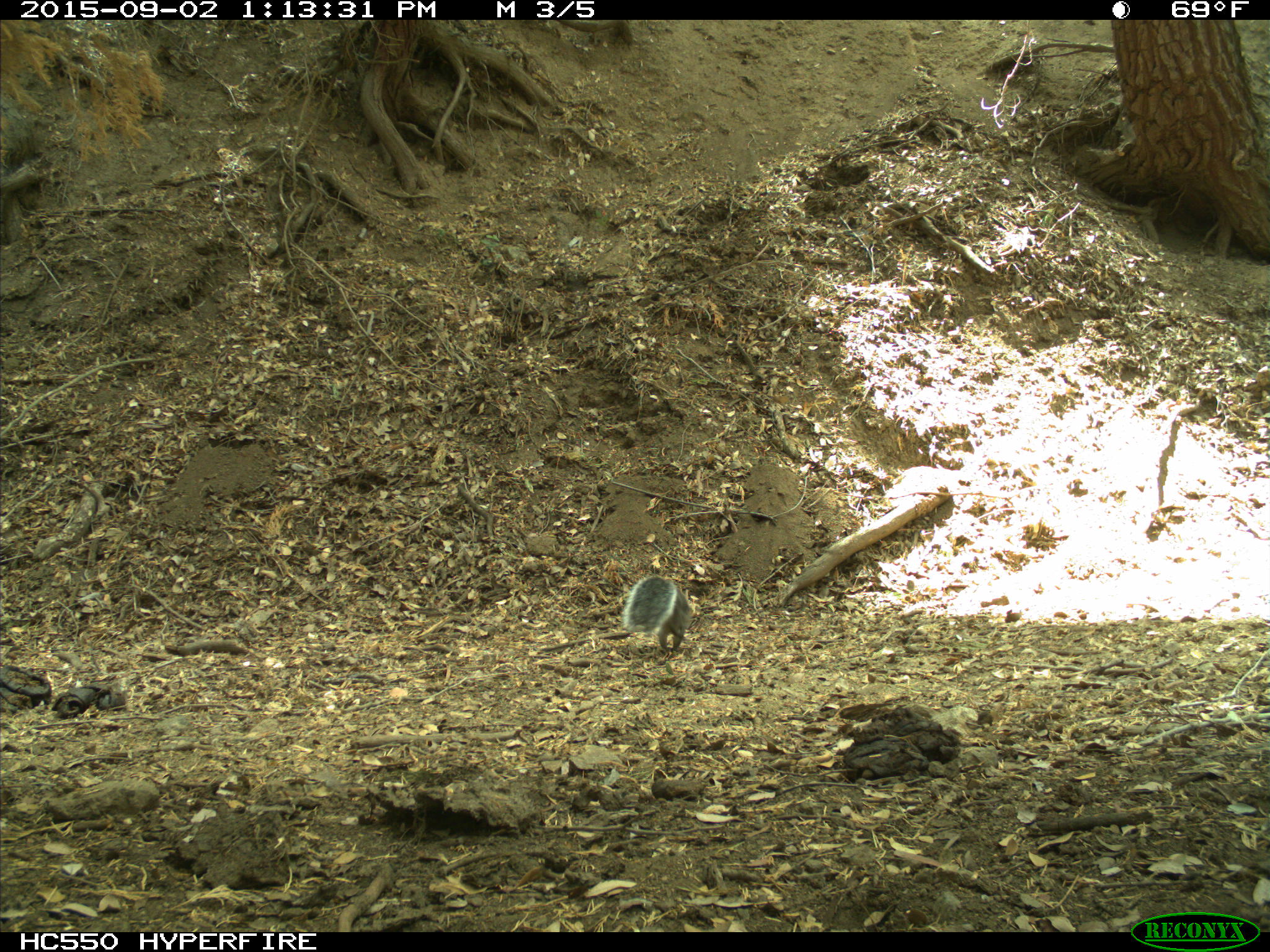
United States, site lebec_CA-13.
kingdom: Animalia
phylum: Chordata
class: Mammalia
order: Rodentia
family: Sciuridae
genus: Sciurus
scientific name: Sciurus carolinensis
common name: eastern gray squirrel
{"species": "Sciurus carolinensis (eastern gray squirrel)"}